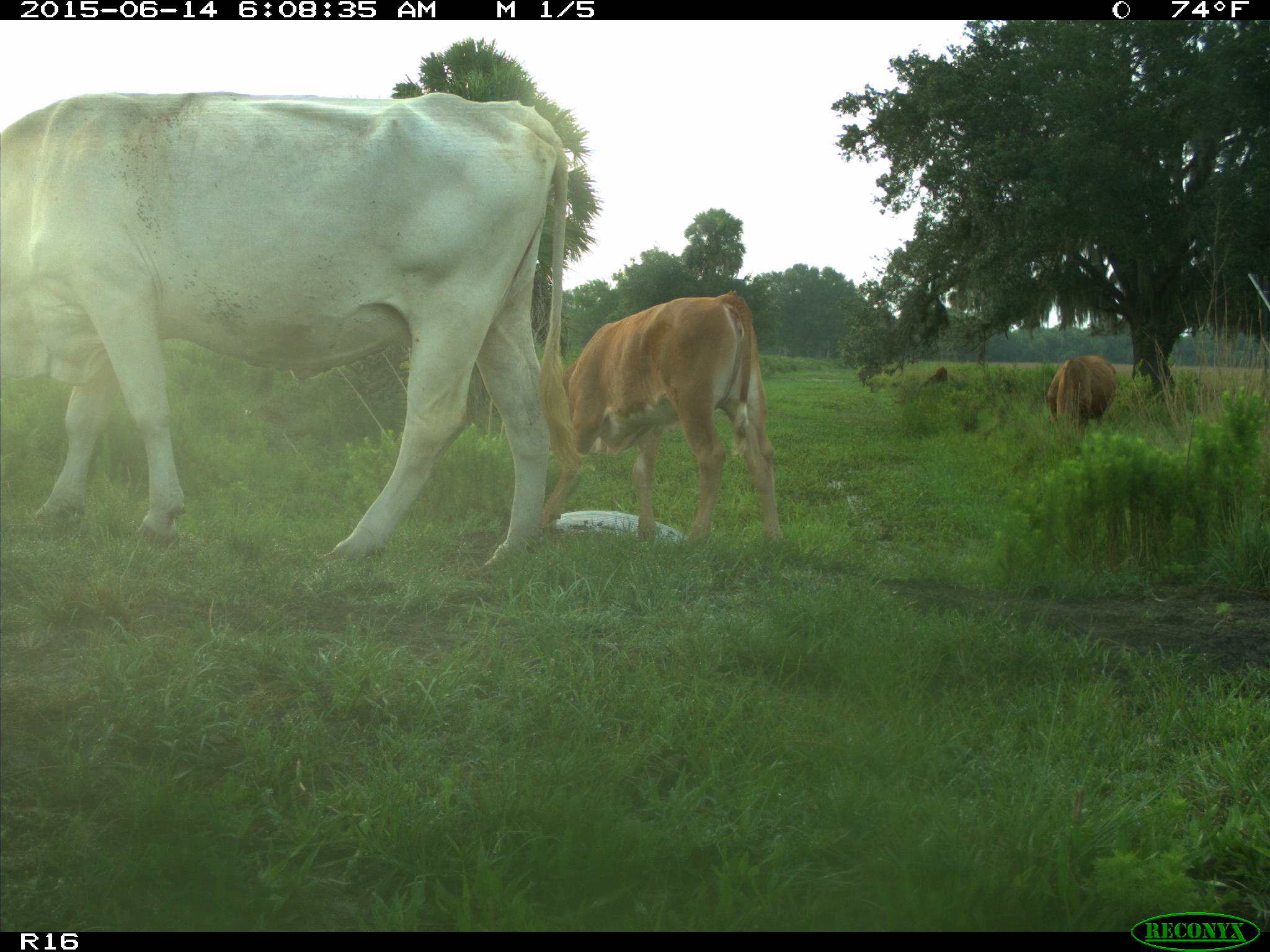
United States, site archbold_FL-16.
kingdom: Animalia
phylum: Chordata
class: Mammalia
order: Artiodactyla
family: Bovidae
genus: Bos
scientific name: Bos taurus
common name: domestic cow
Bos taurus (domestic cow).